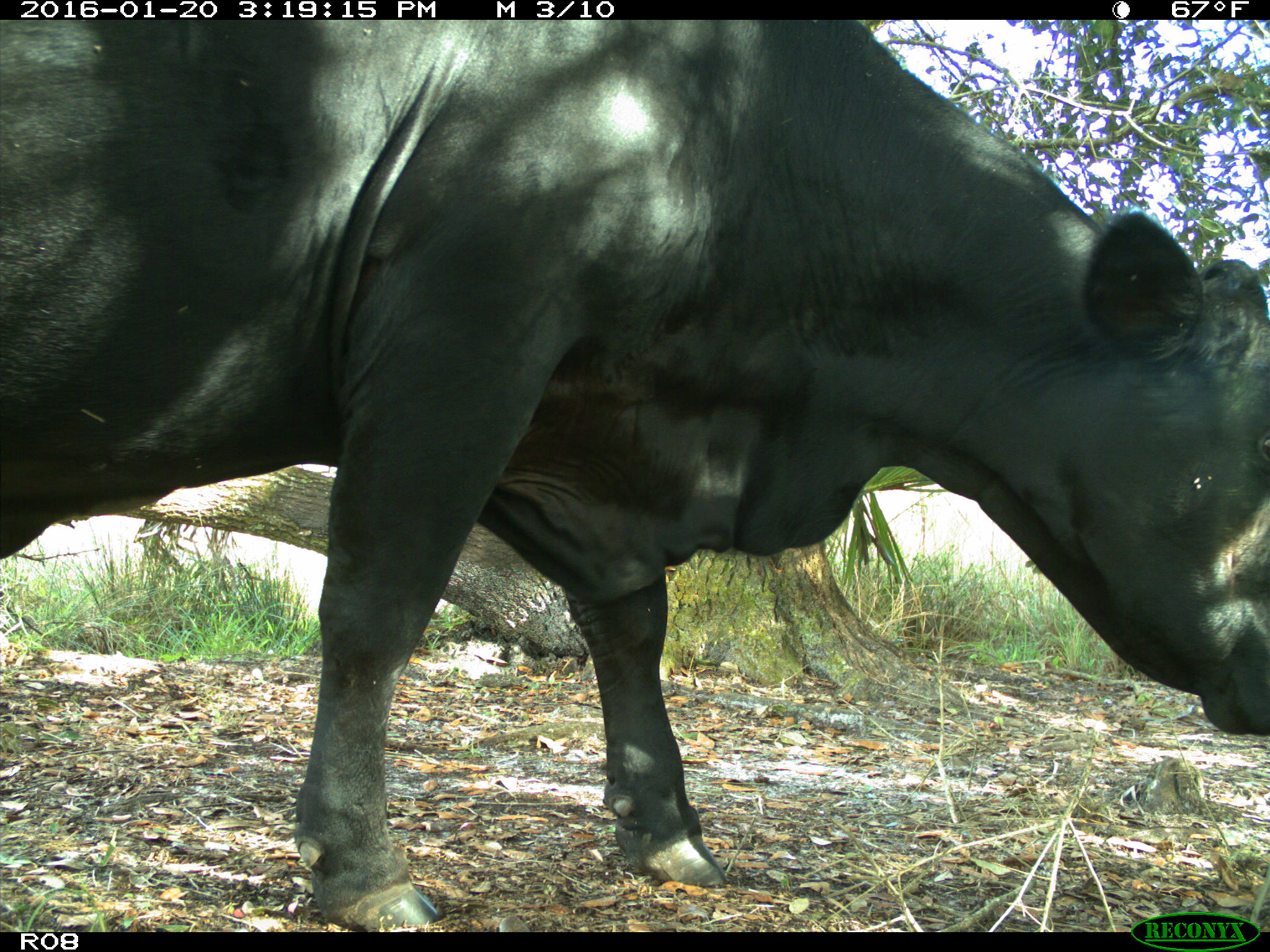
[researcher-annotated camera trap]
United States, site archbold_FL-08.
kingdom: Animalia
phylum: Chordata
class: Mammalia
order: Artiodactyla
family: Bovidae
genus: Bos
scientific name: Bos taurus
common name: domestic cow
Bos taurus (domestic cow).